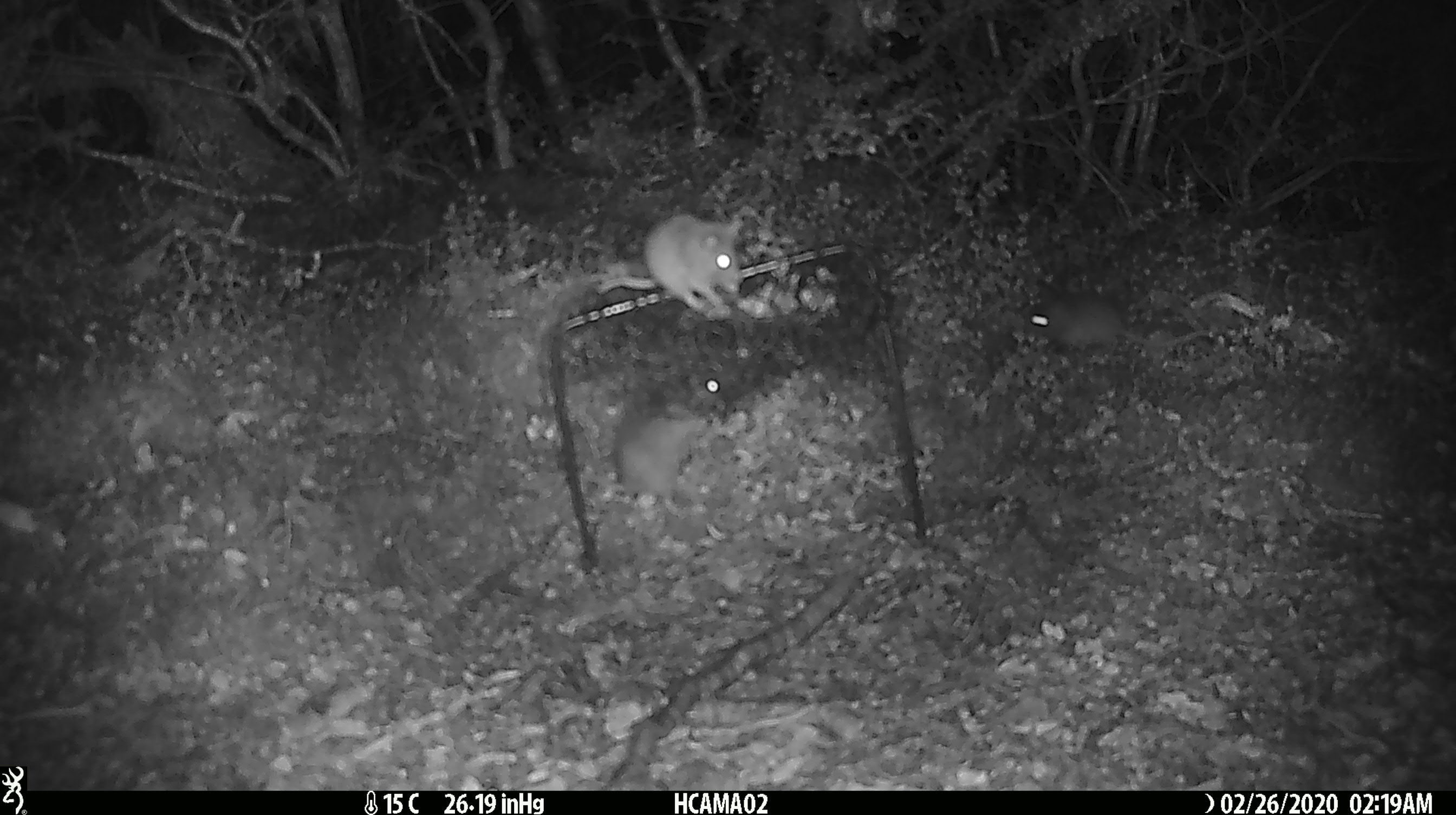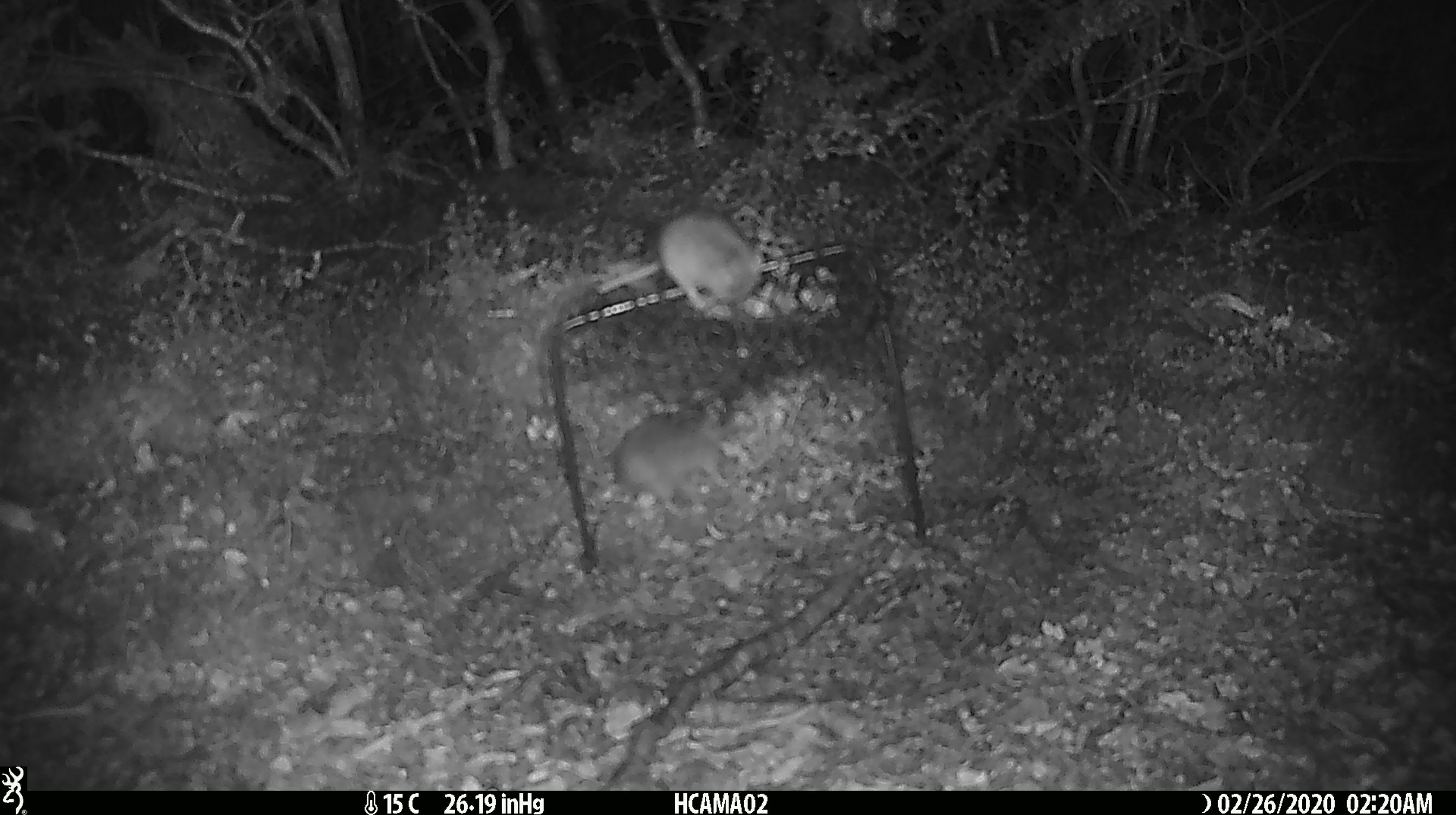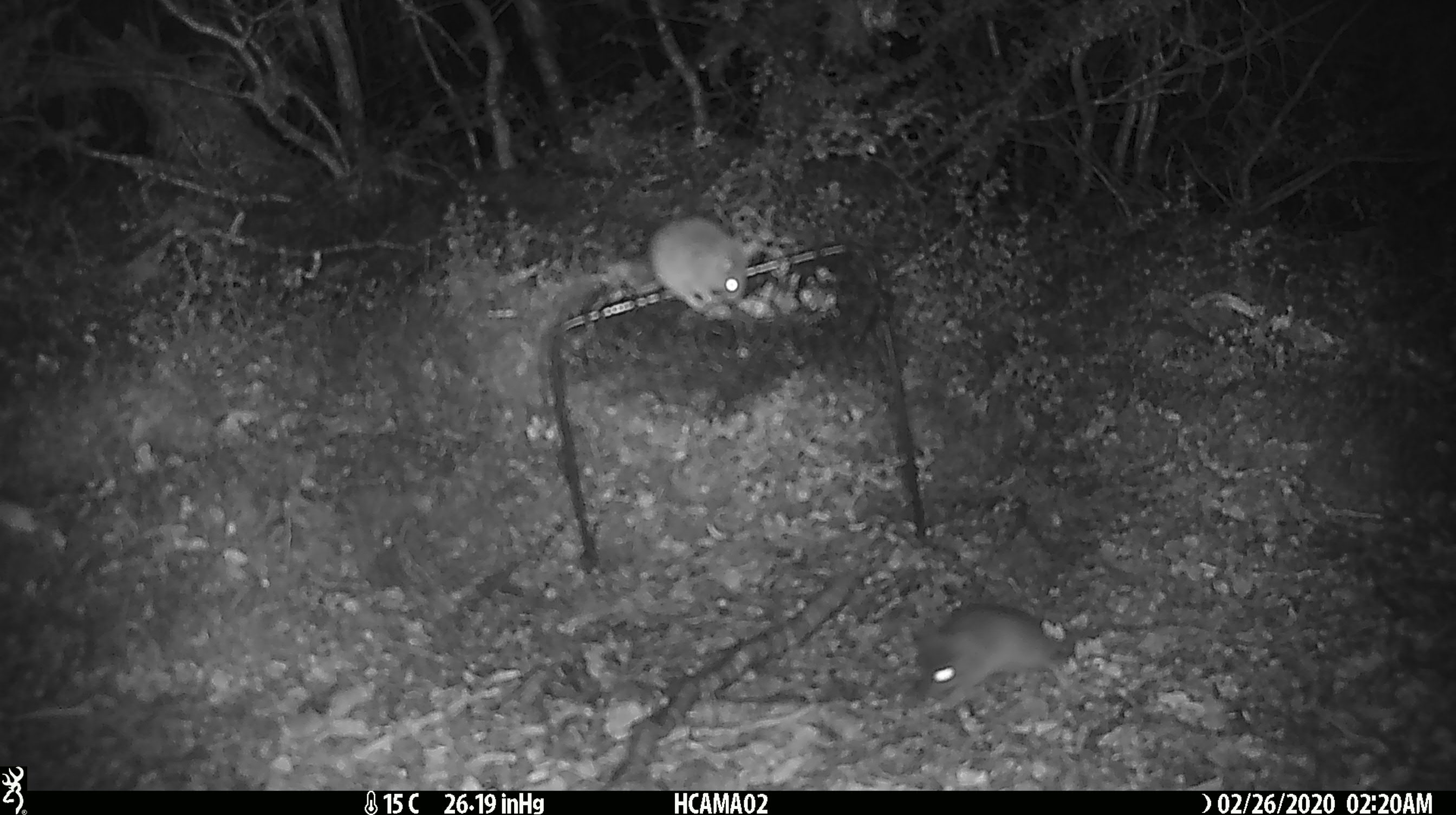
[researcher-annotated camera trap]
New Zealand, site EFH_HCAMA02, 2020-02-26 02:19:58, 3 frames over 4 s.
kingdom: Animalia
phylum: Chordata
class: Mammalia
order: Rodentia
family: Muridae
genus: Mus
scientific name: Mus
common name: mouse